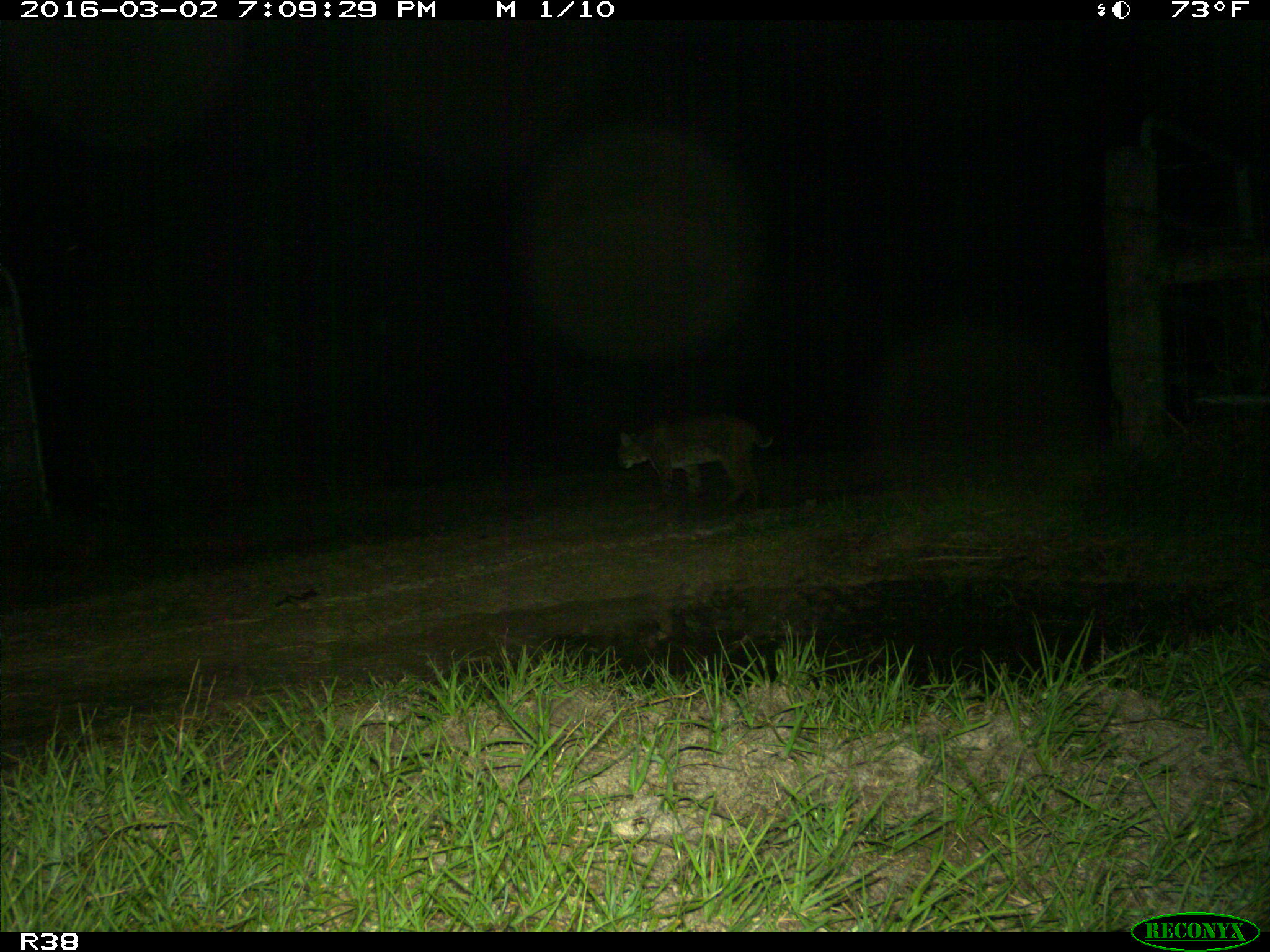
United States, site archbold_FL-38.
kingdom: Animalia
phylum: Chordata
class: Mammalia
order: Carnivora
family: Felidae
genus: Lynx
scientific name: Lynx rufus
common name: bobcat